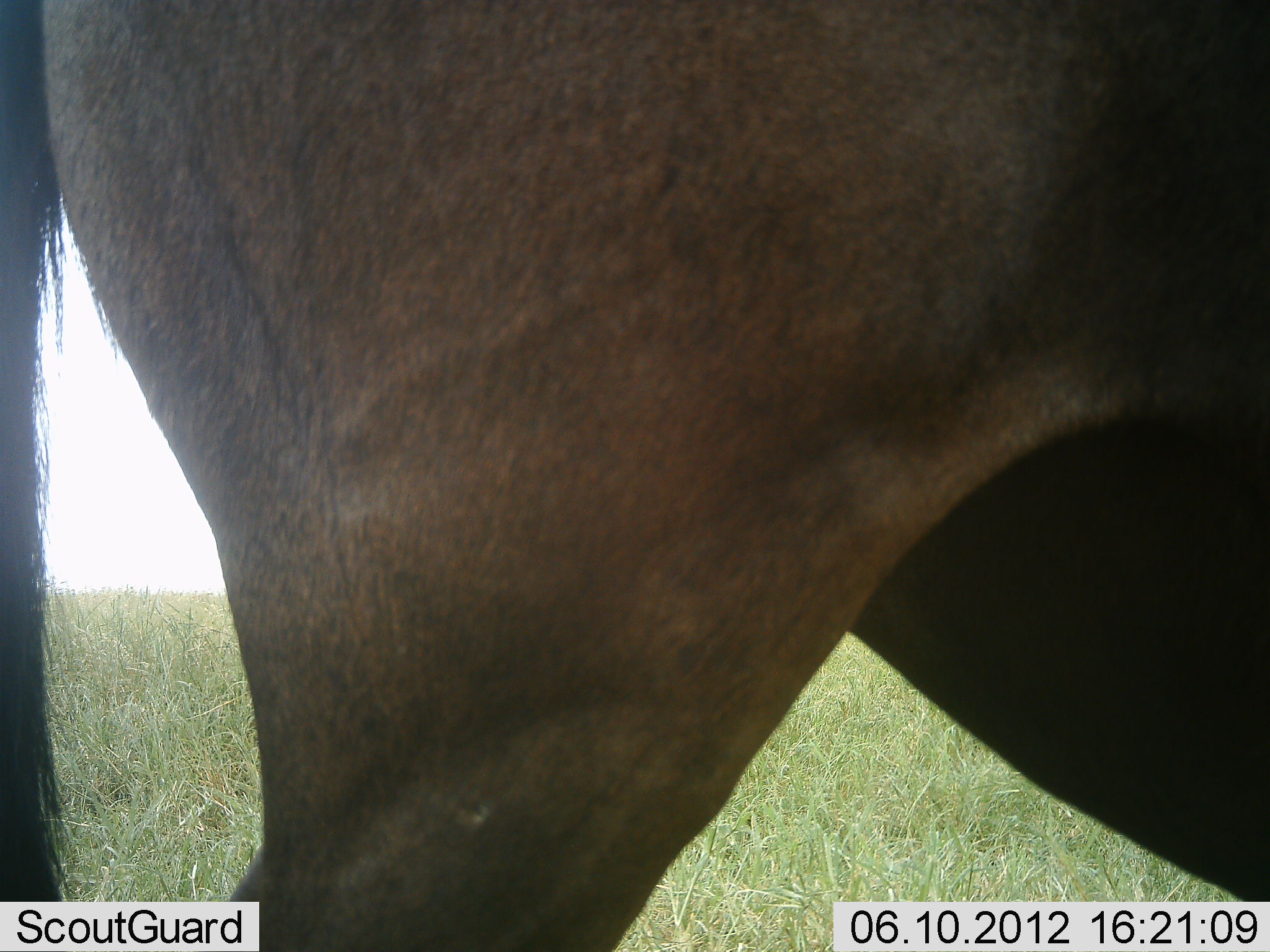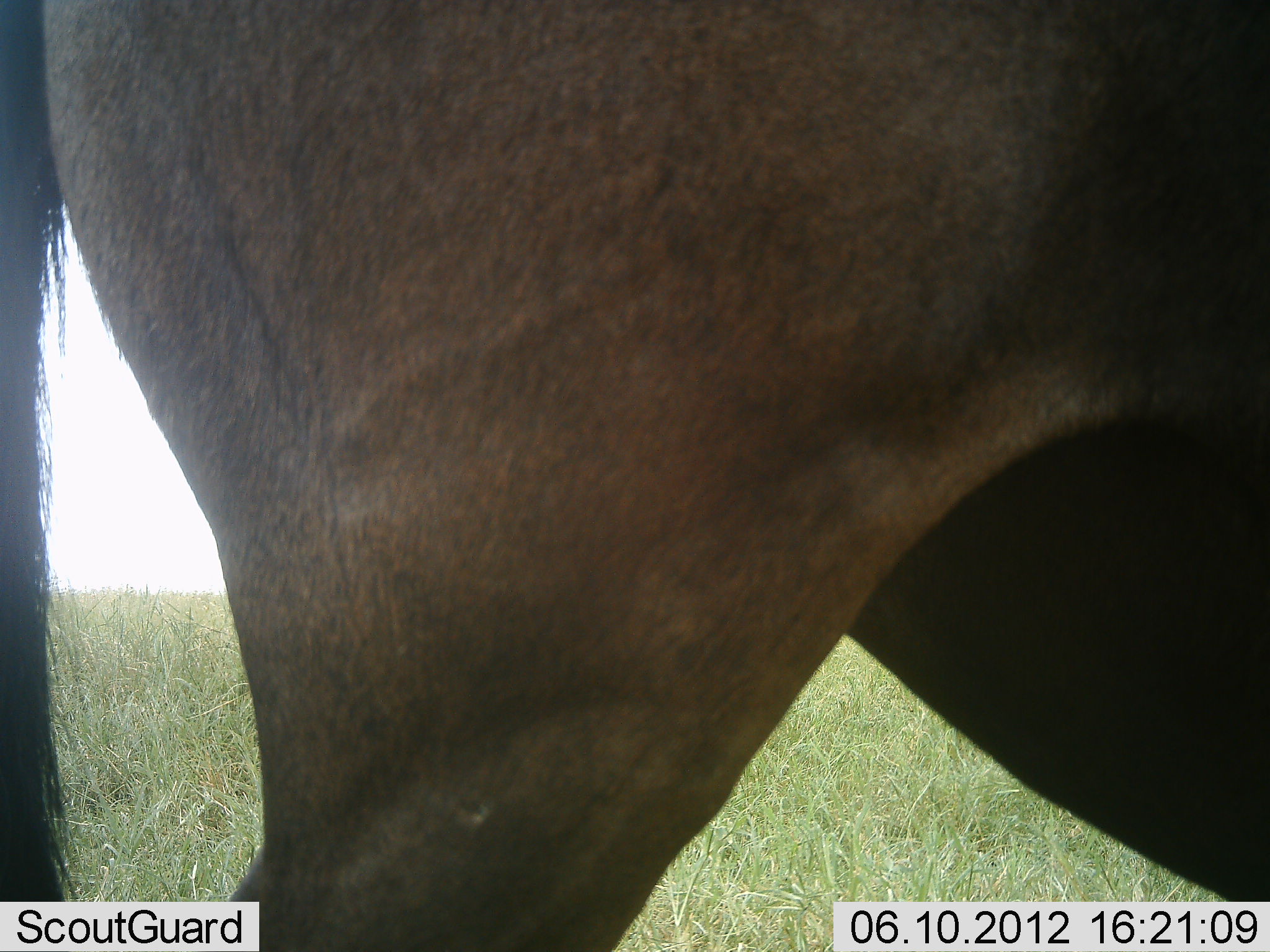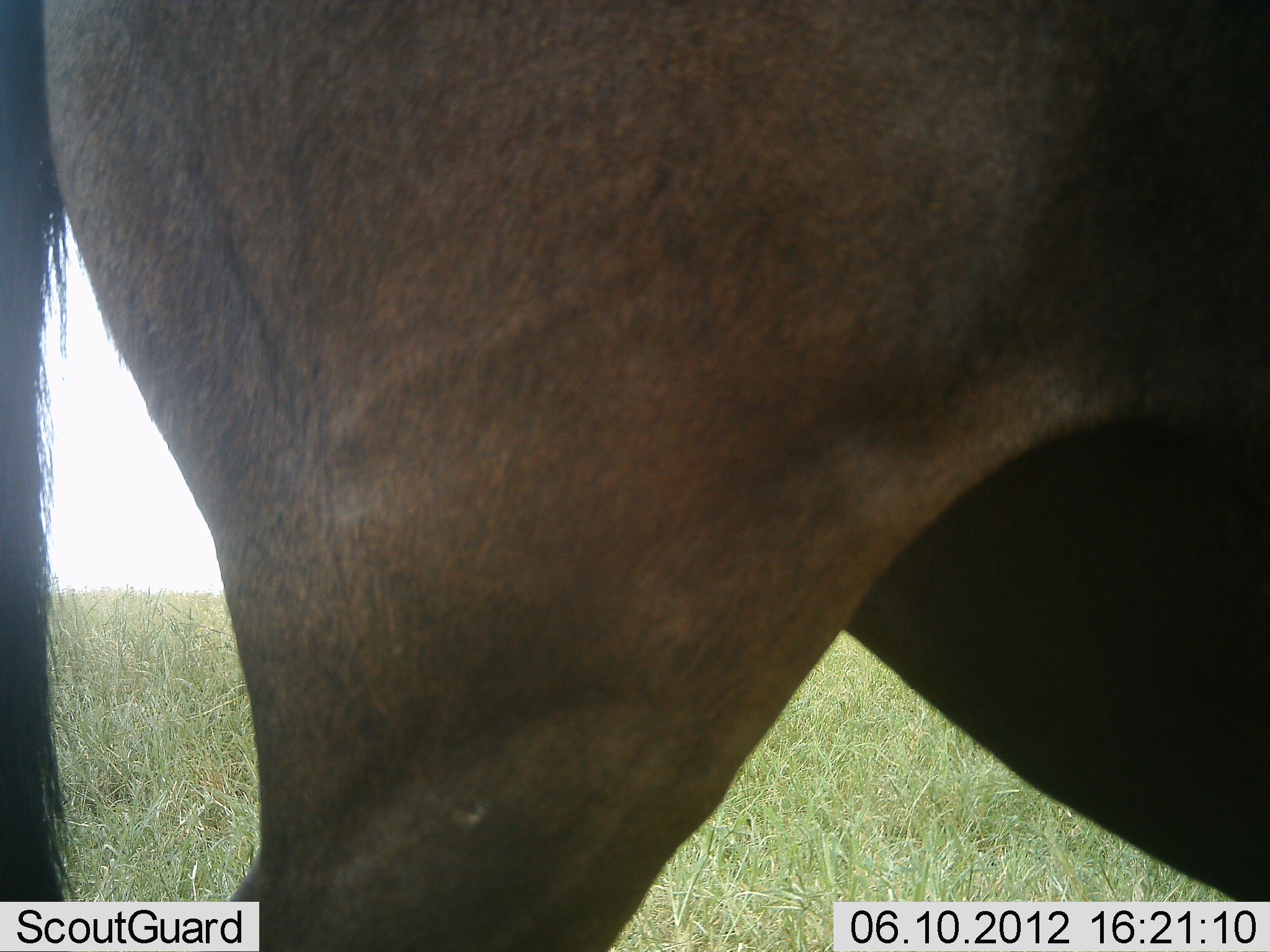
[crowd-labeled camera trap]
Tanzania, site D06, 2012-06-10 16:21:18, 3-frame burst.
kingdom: Animalia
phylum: Chordata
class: Mammalia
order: Artiodactyla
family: Bovidae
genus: Connochaetes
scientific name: Connochaetes taurinus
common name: blue wildebeest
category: wildebeest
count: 1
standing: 100%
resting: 0%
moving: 0%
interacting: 0%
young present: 0%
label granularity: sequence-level